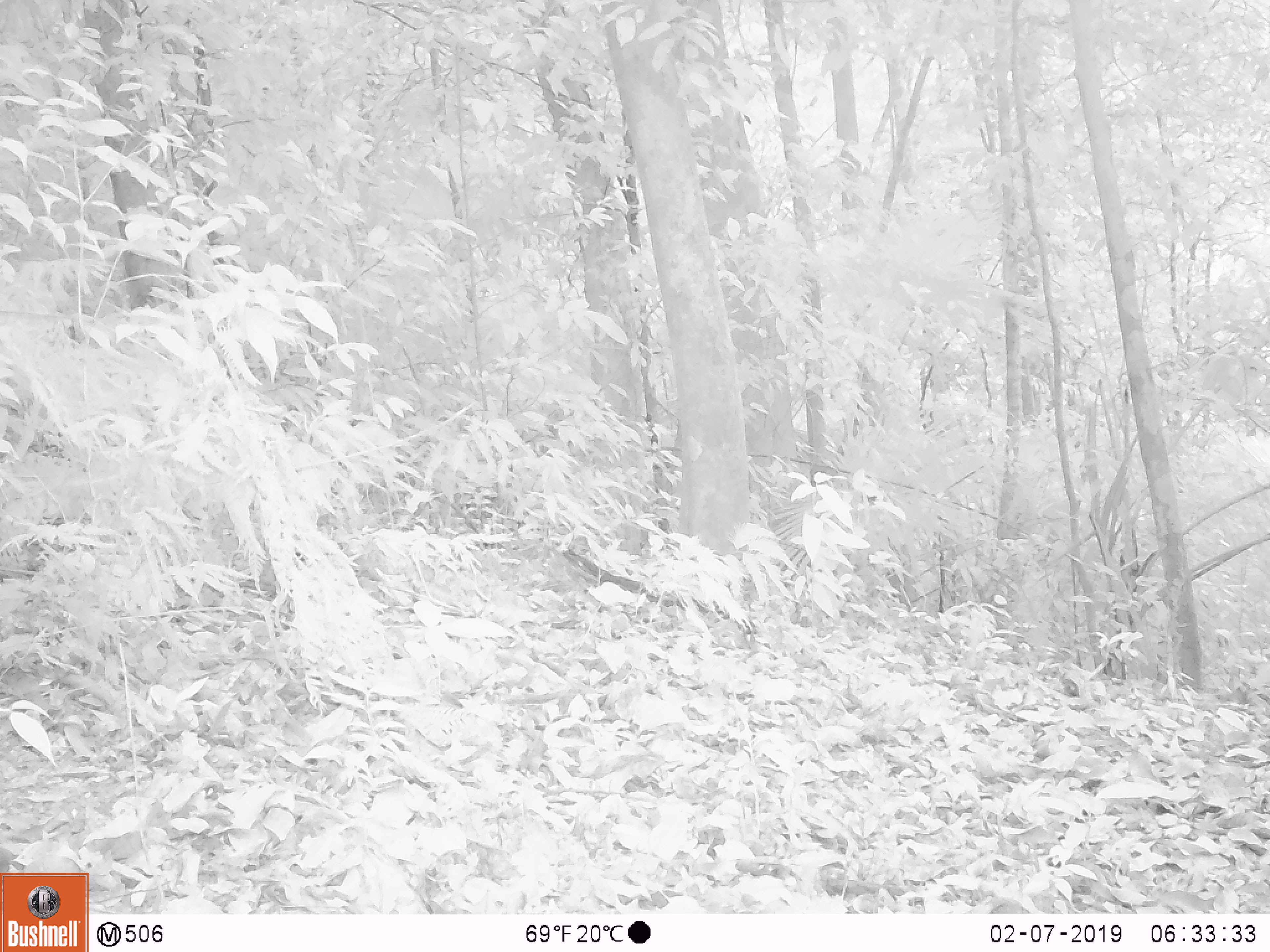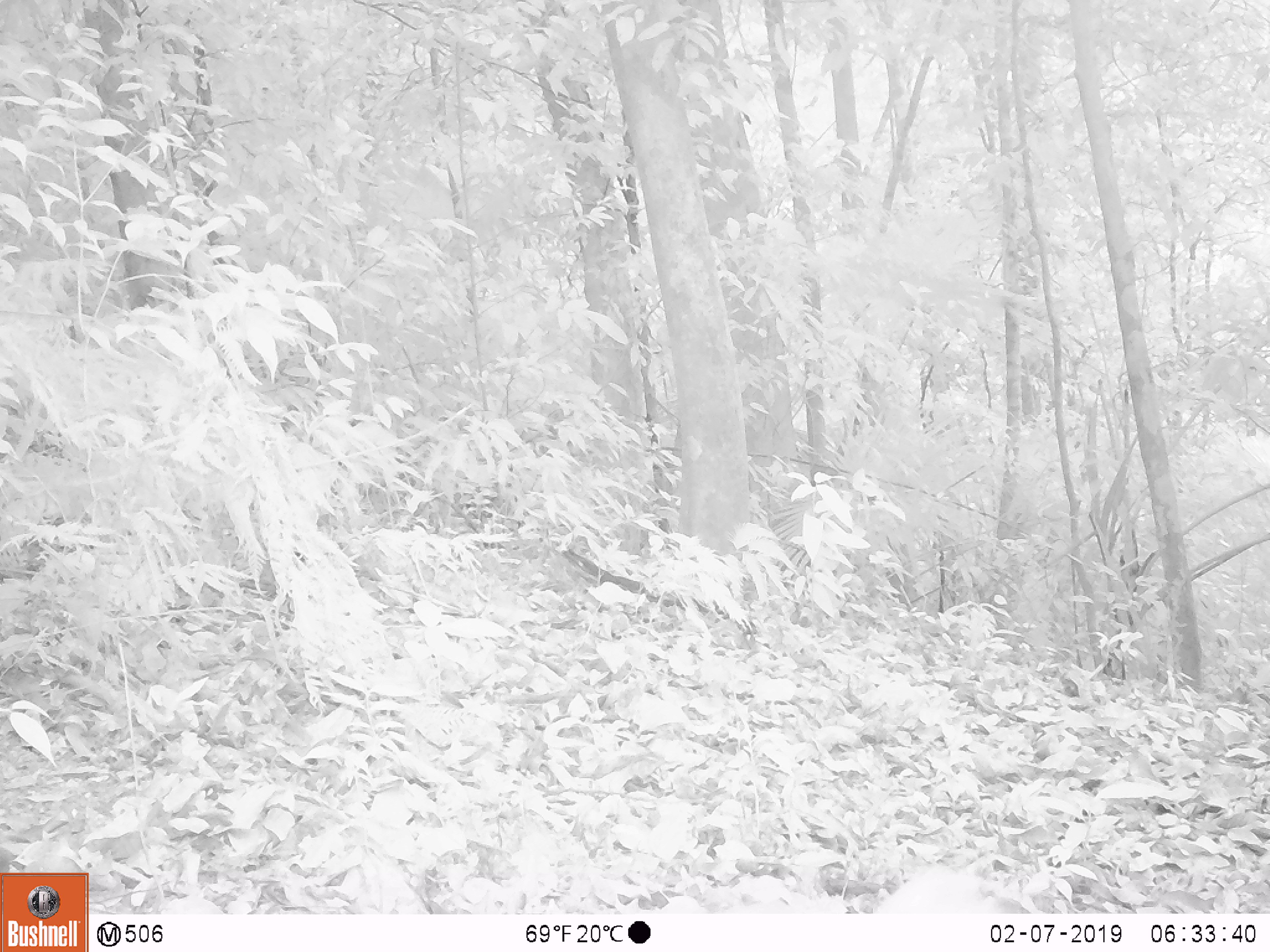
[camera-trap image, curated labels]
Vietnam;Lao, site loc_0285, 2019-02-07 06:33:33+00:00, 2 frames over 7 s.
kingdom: Animalia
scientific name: Animalia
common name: animal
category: unidentified animal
Unidentified animal (animal) (Animalia). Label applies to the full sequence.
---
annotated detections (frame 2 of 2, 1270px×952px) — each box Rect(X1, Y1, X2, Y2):
unidentified animal: Rect(878, 853, 1010, 913)